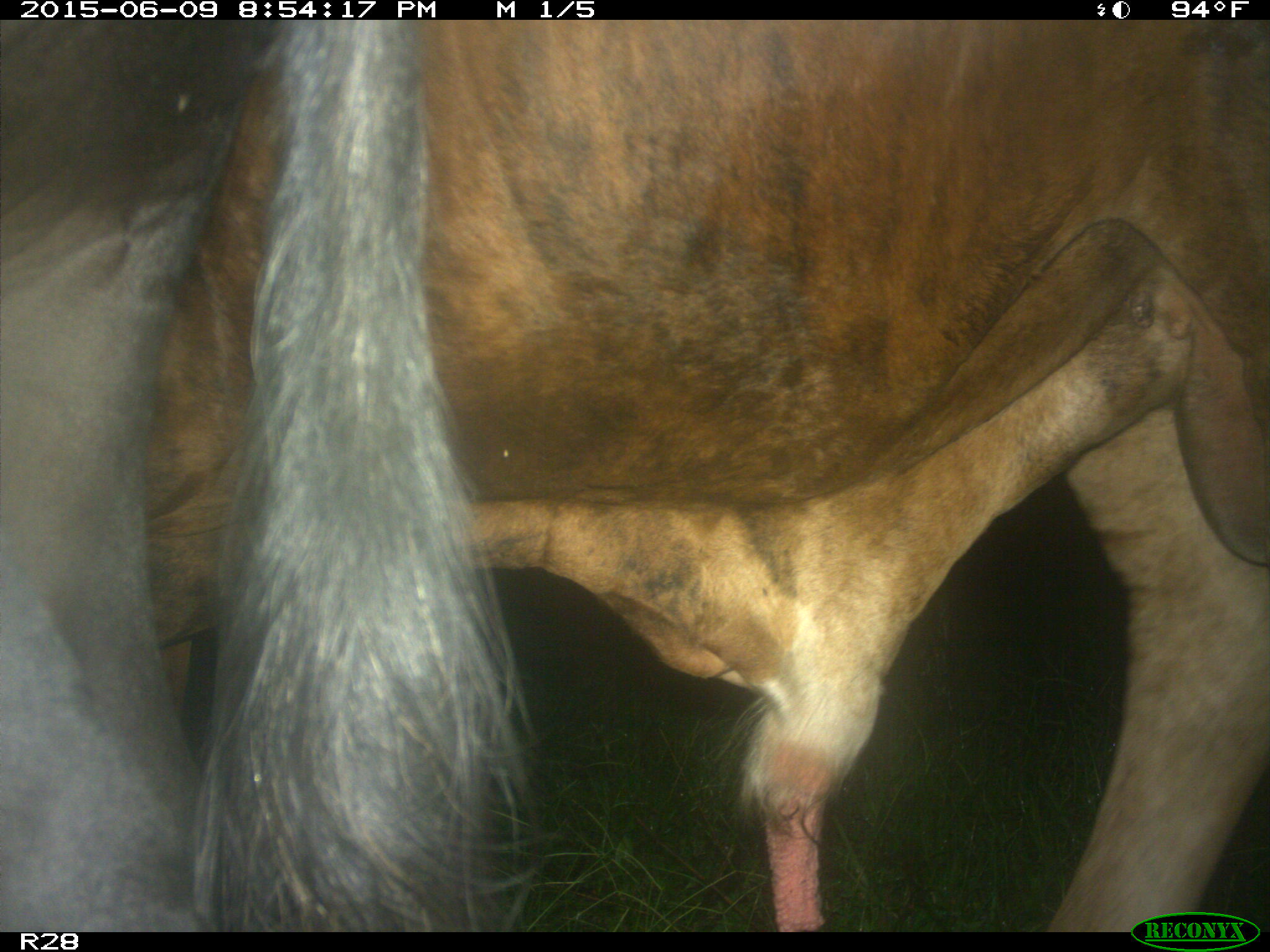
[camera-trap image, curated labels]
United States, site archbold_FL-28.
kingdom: Animalia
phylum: Chordata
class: Mammalia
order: Artiodactyla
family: Bovidae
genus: Bos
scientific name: Bos taurus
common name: domestic cow